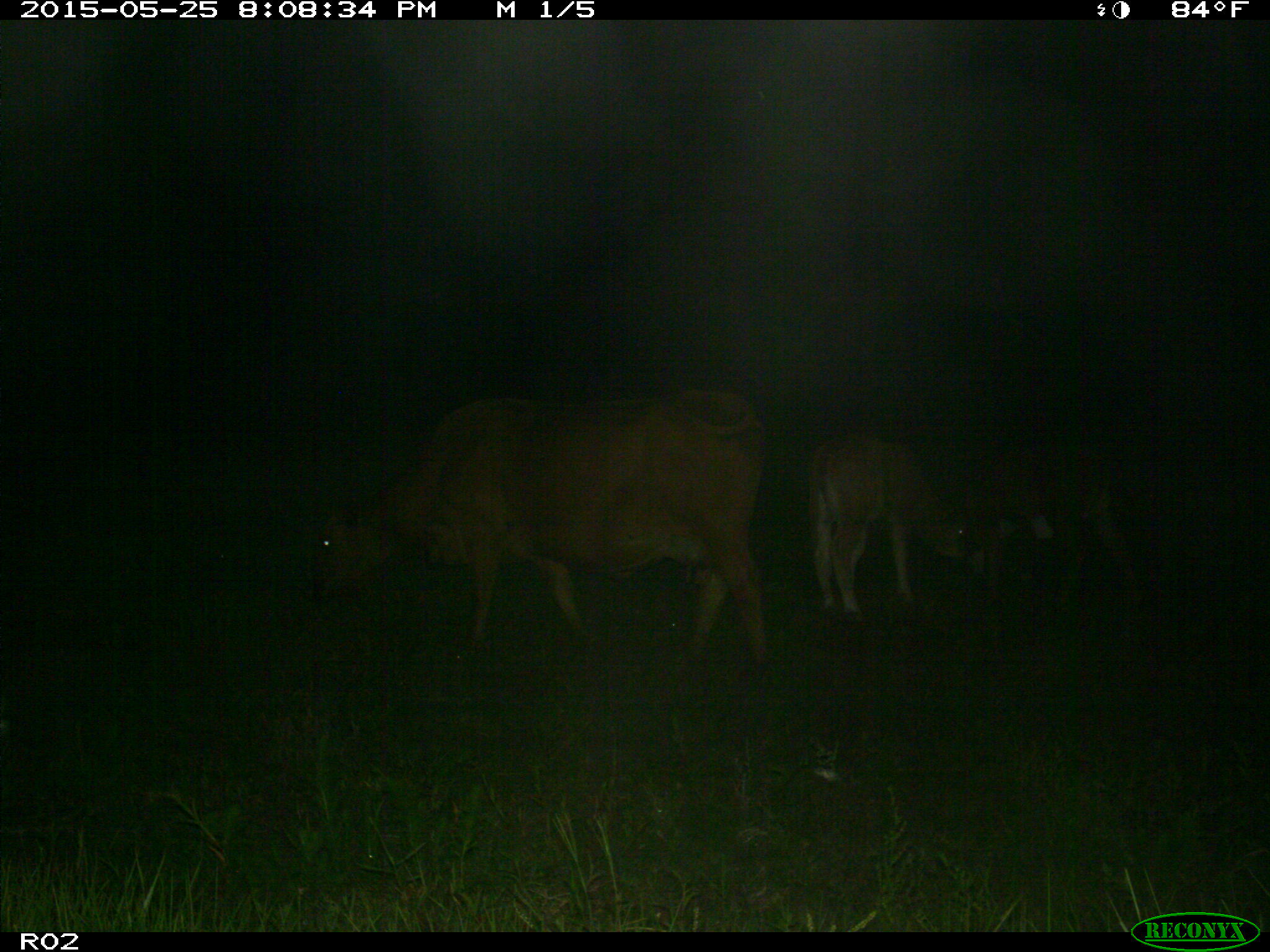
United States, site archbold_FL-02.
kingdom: Animalia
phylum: Chordata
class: Mammalia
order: Artiodactyla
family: Bovidae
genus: Bos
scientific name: Bos taurus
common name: domestic cow